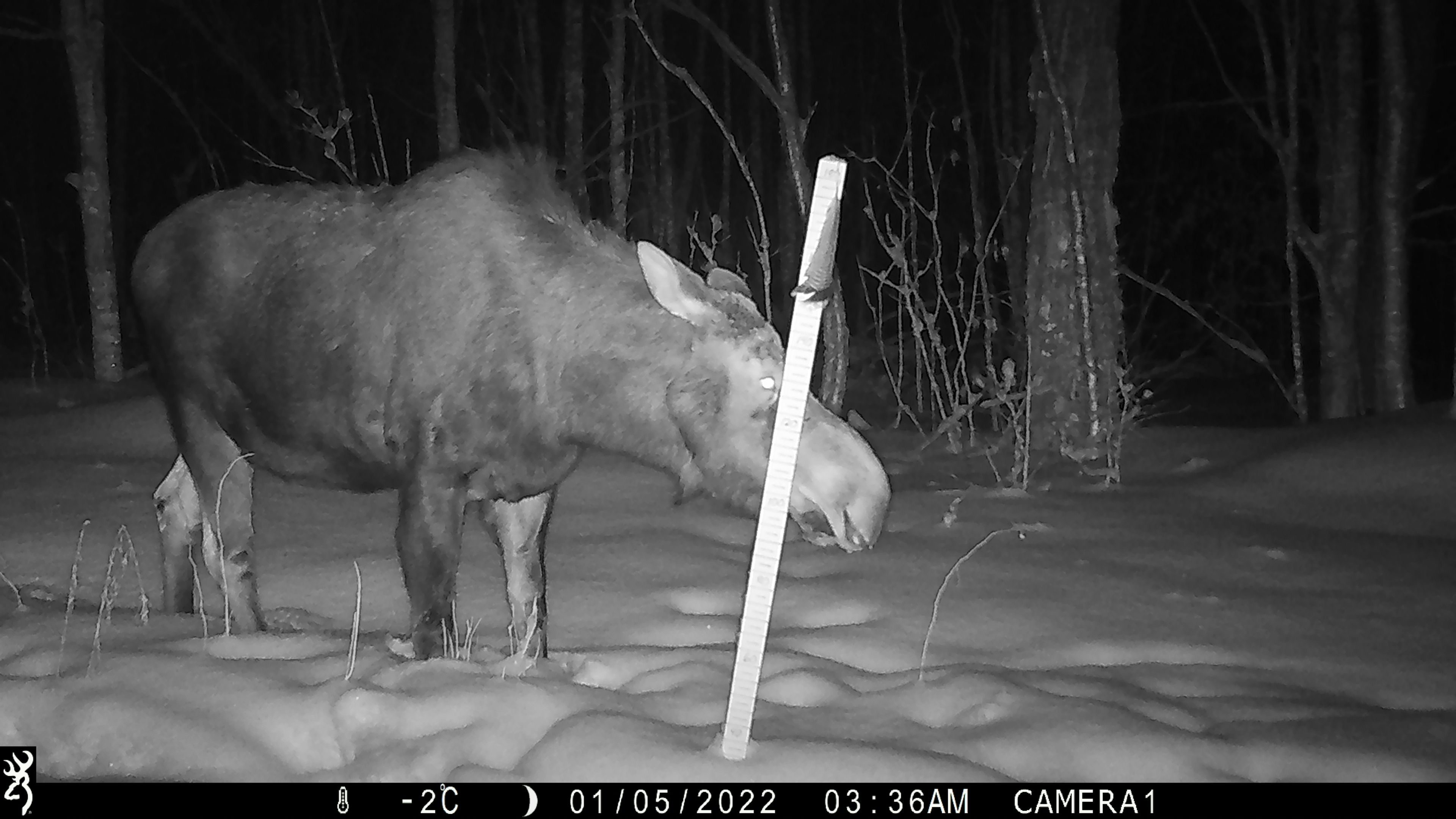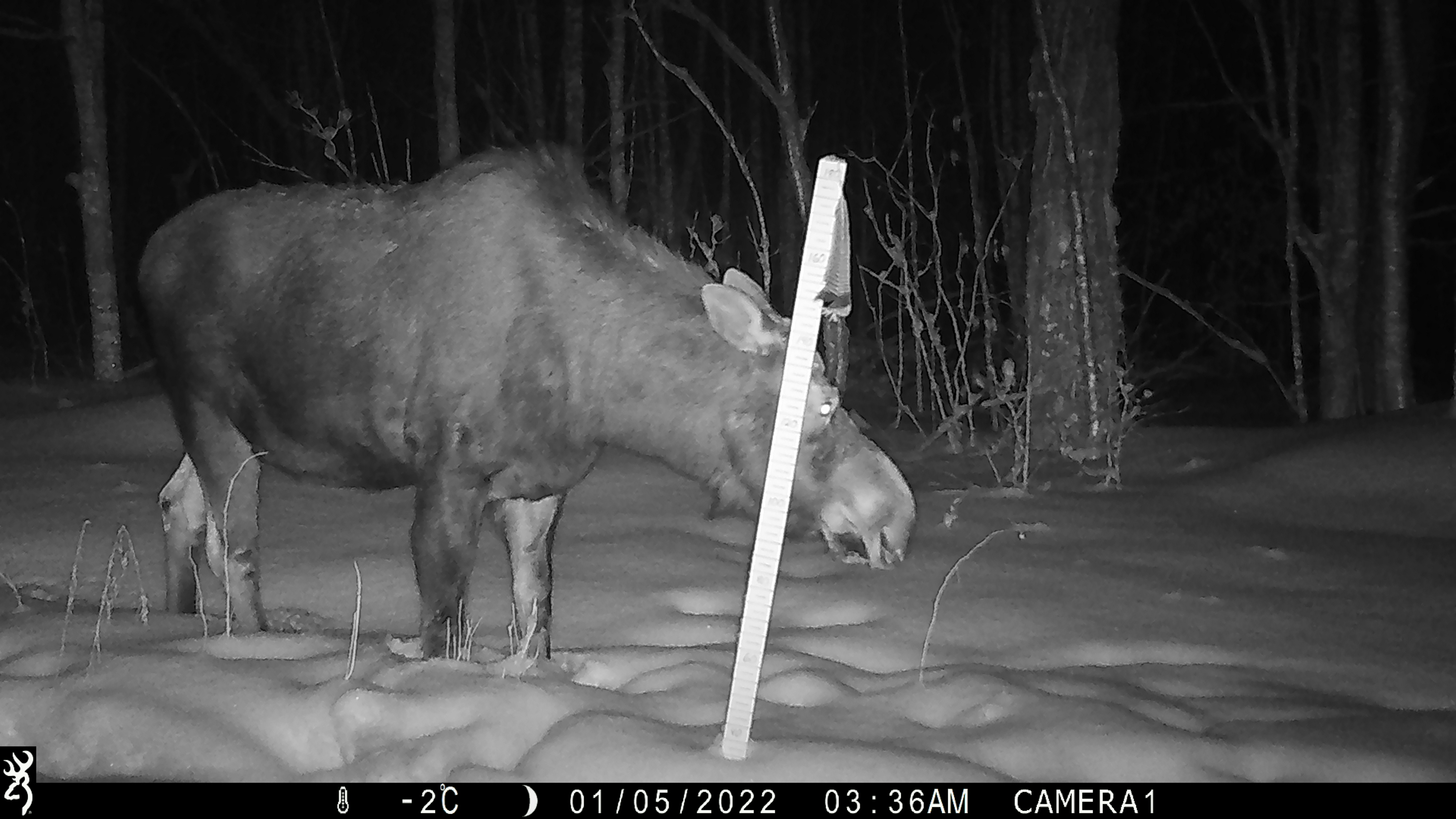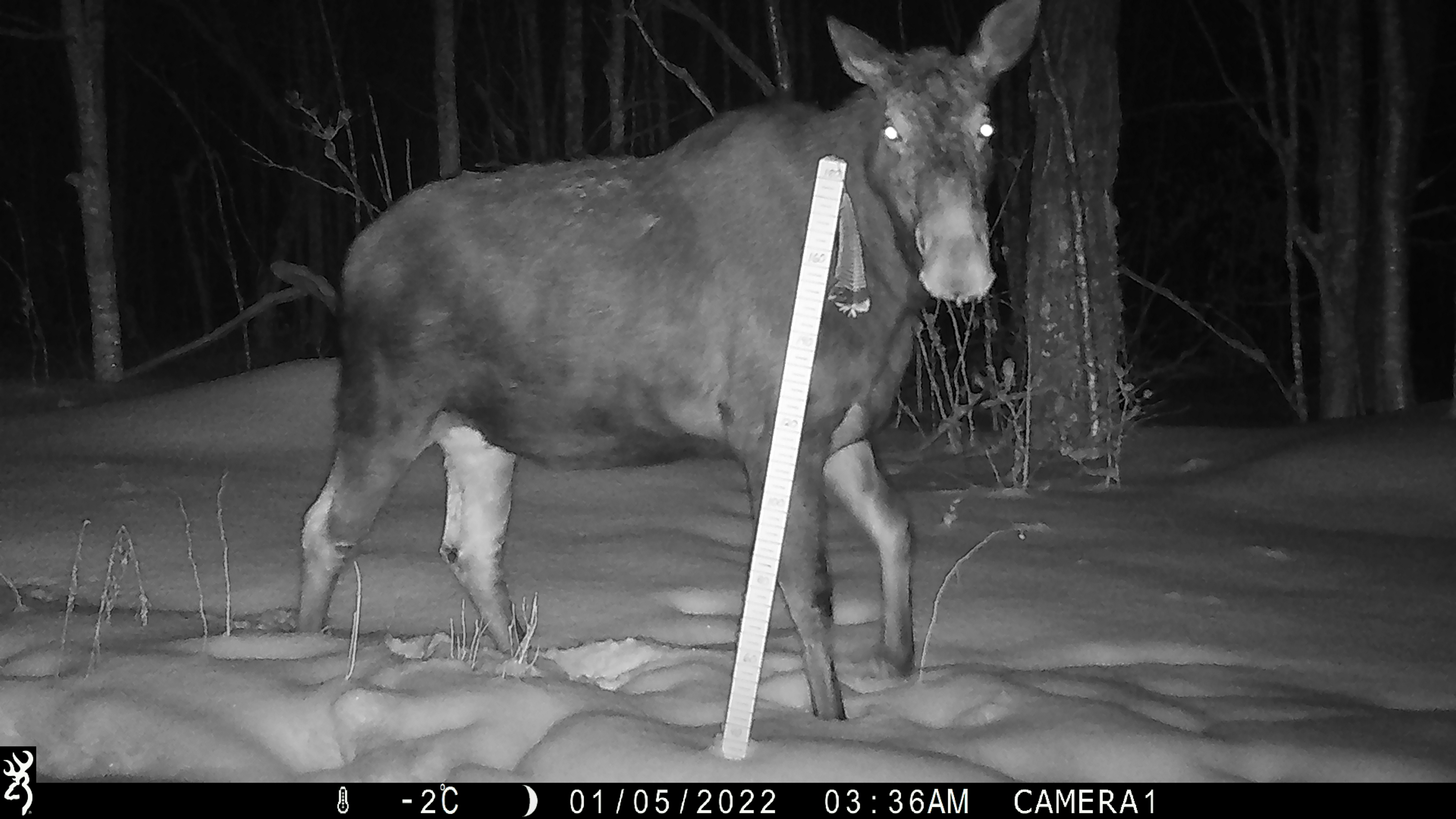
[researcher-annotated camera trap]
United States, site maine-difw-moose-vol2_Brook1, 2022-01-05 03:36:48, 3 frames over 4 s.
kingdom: Animalia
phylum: Chordata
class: Mammalia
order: Artiodactyla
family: Cervidae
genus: Alces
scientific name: Alces alces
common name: moose